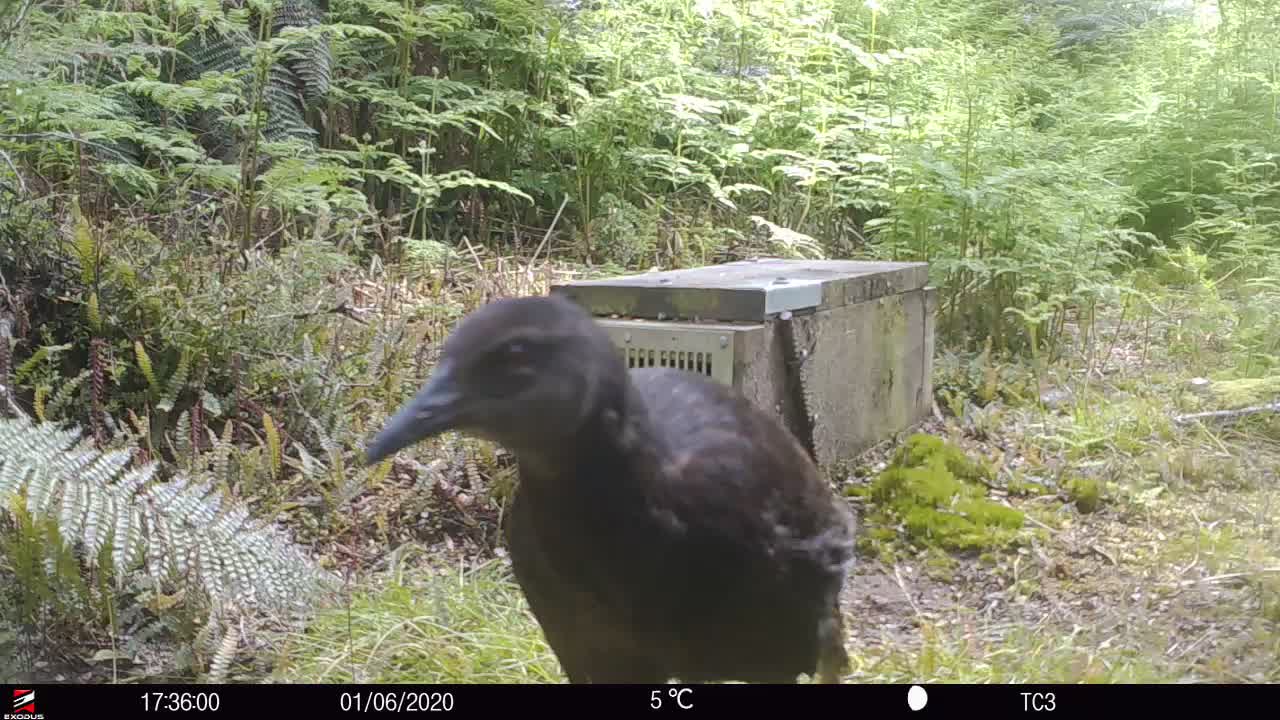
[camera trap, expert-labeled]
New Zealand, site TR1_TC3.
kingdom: Animalia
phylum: Chordata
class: Aves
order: Gruiformes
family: Rallidae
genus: Gallirallus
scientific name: Gallirallus australis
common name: weka